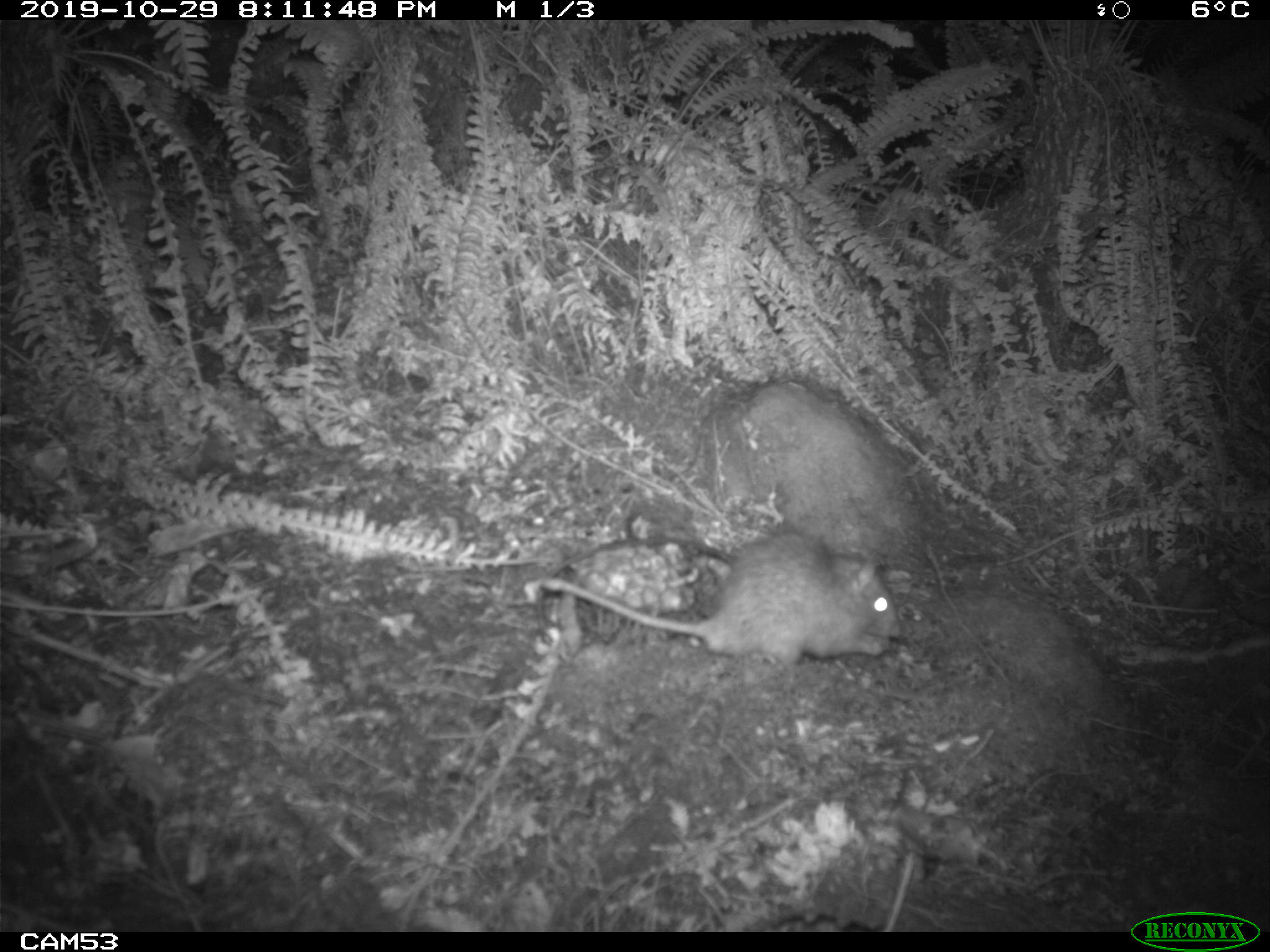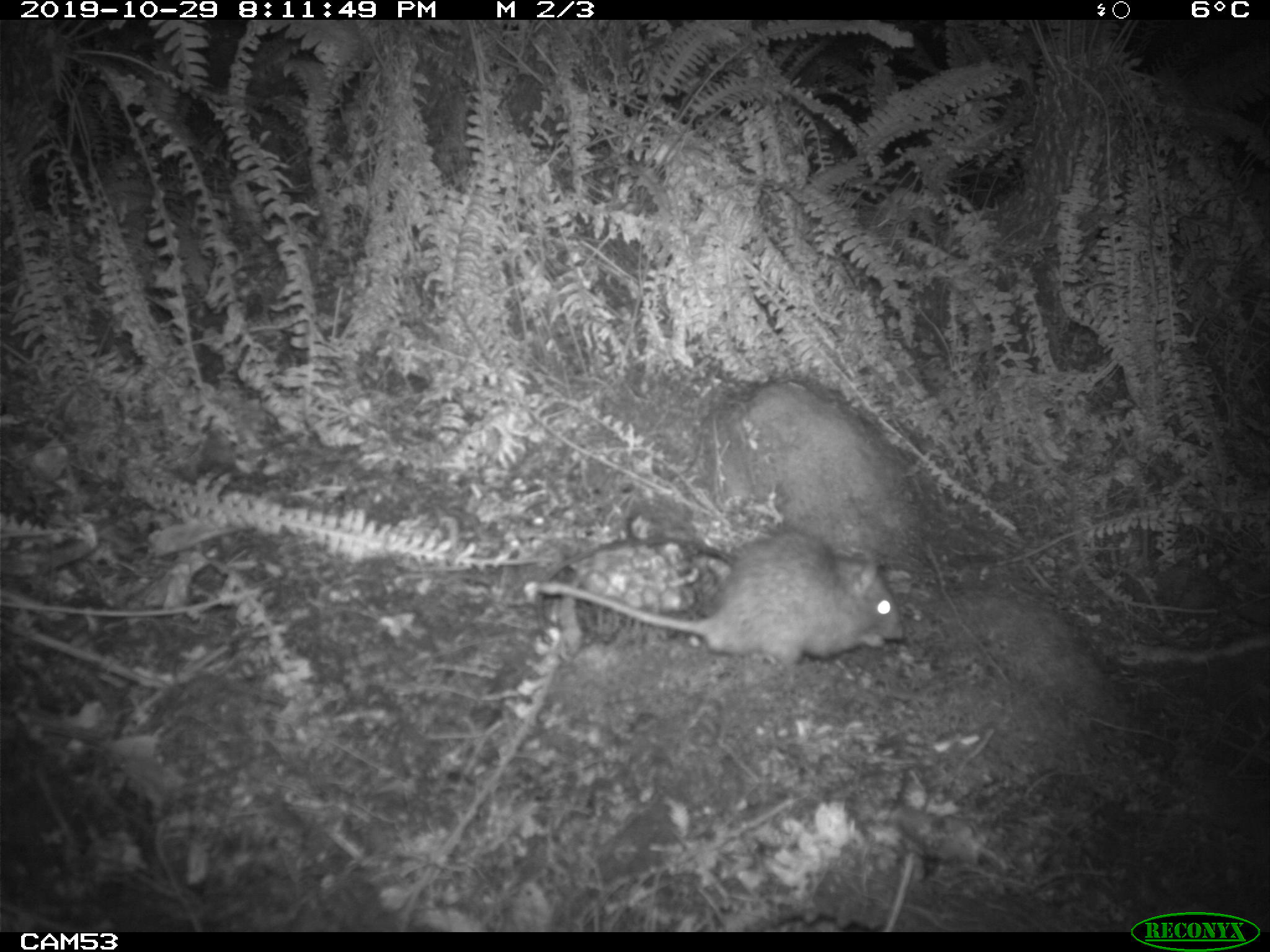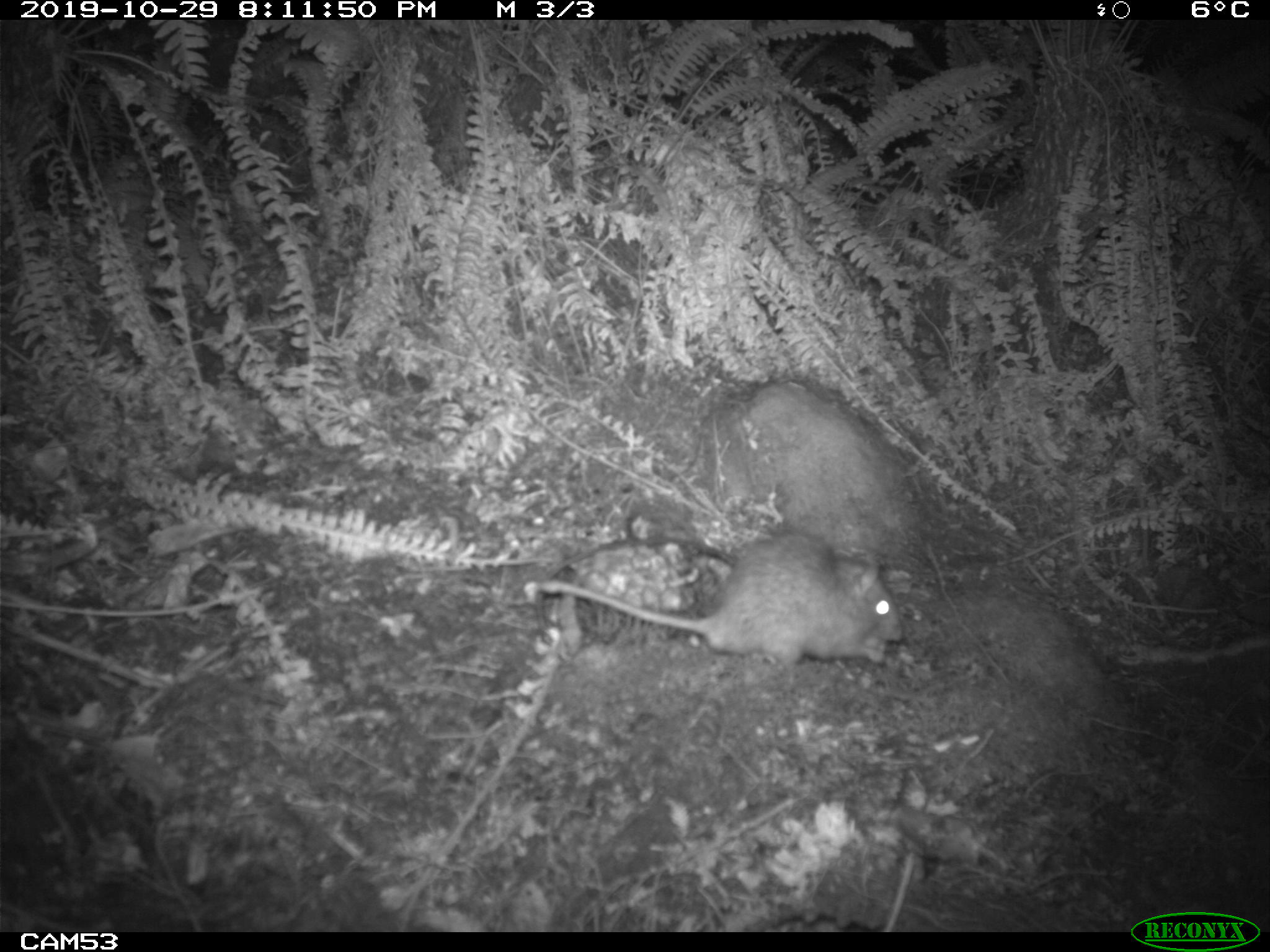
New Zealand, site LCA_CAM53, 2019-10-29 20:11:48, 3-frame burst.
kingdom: Animalia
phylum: Chordata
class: Mammalia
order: Rodentia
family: Muridae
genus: Rattus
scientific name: Rattus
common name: rat